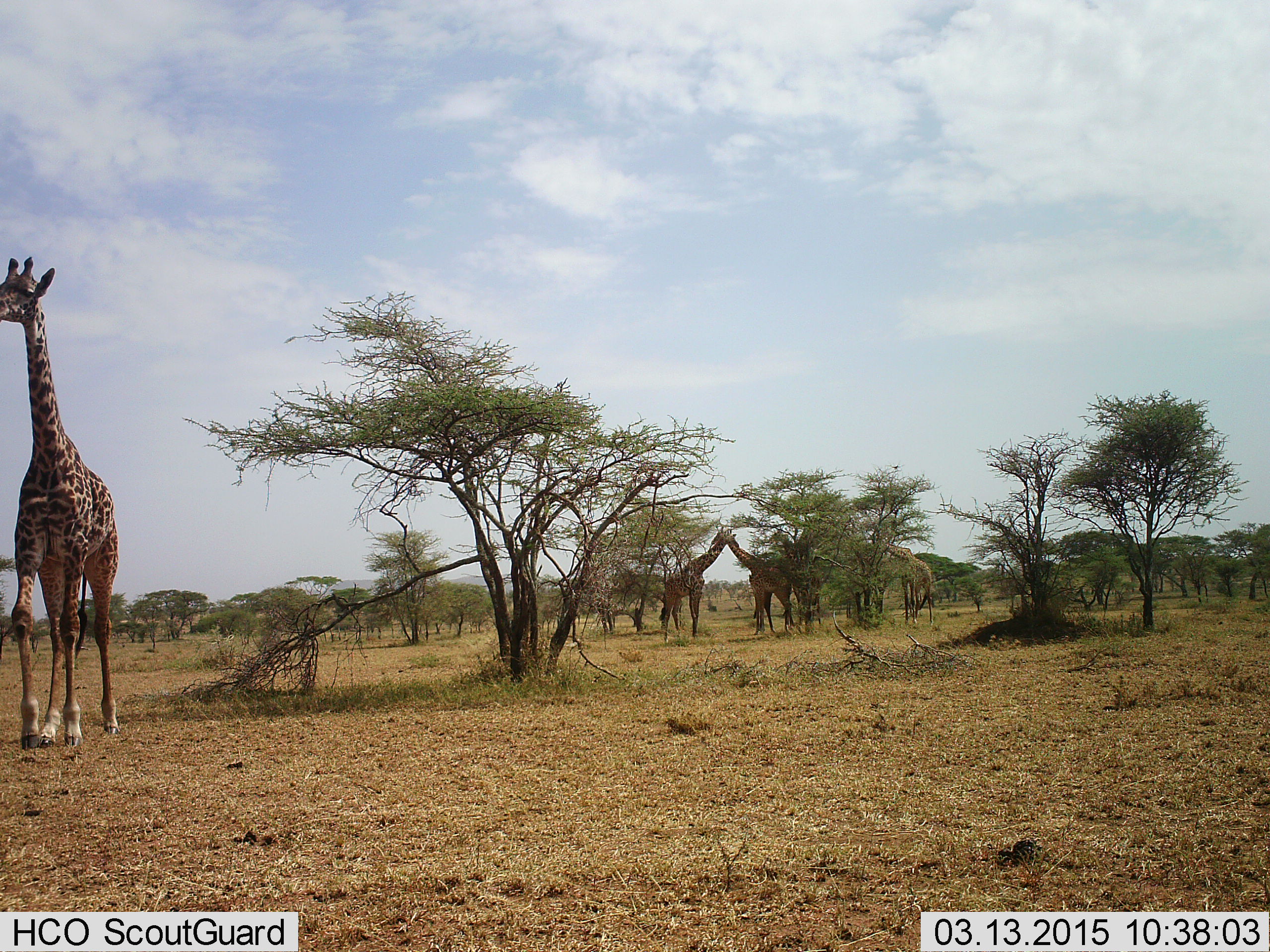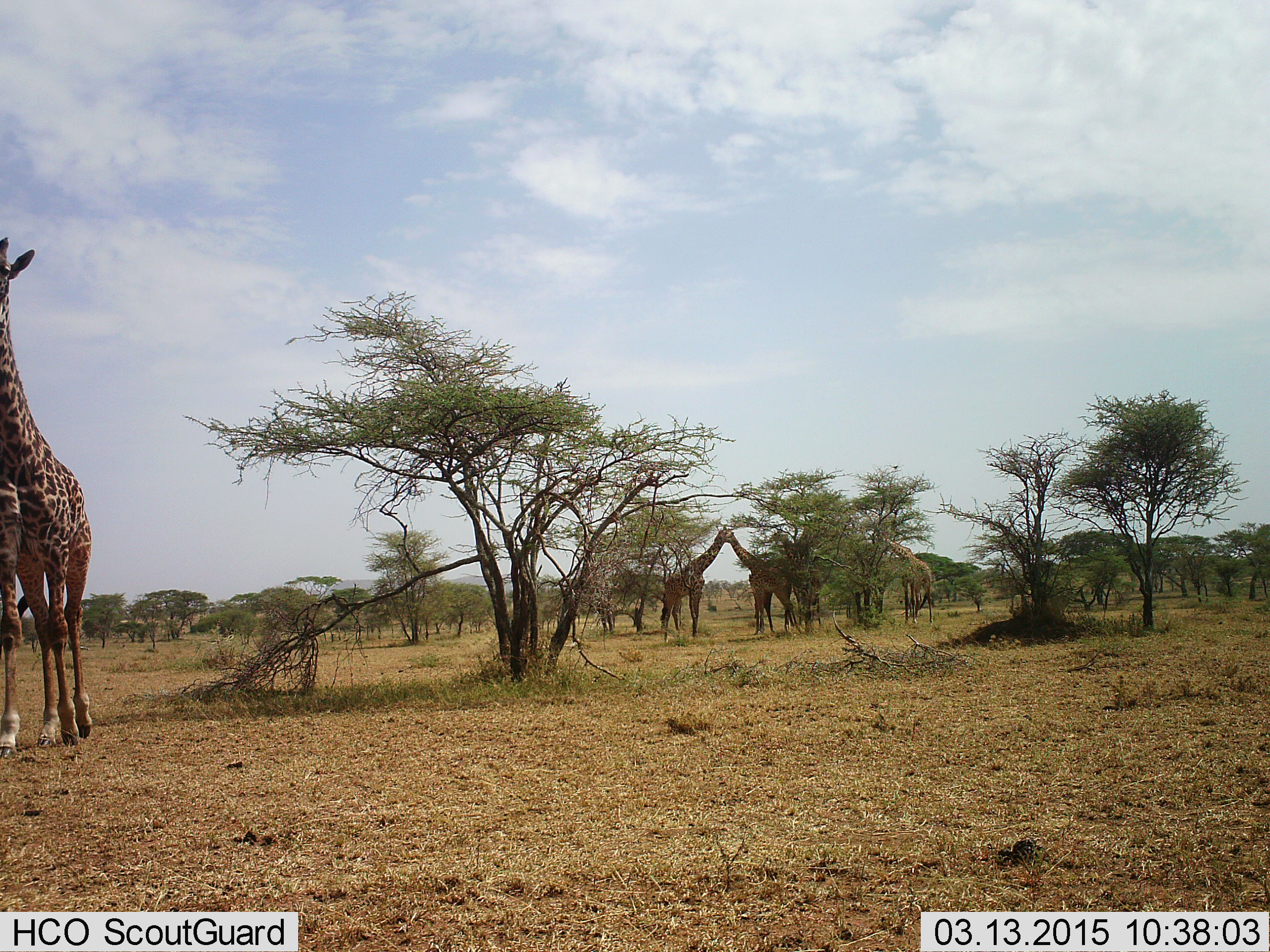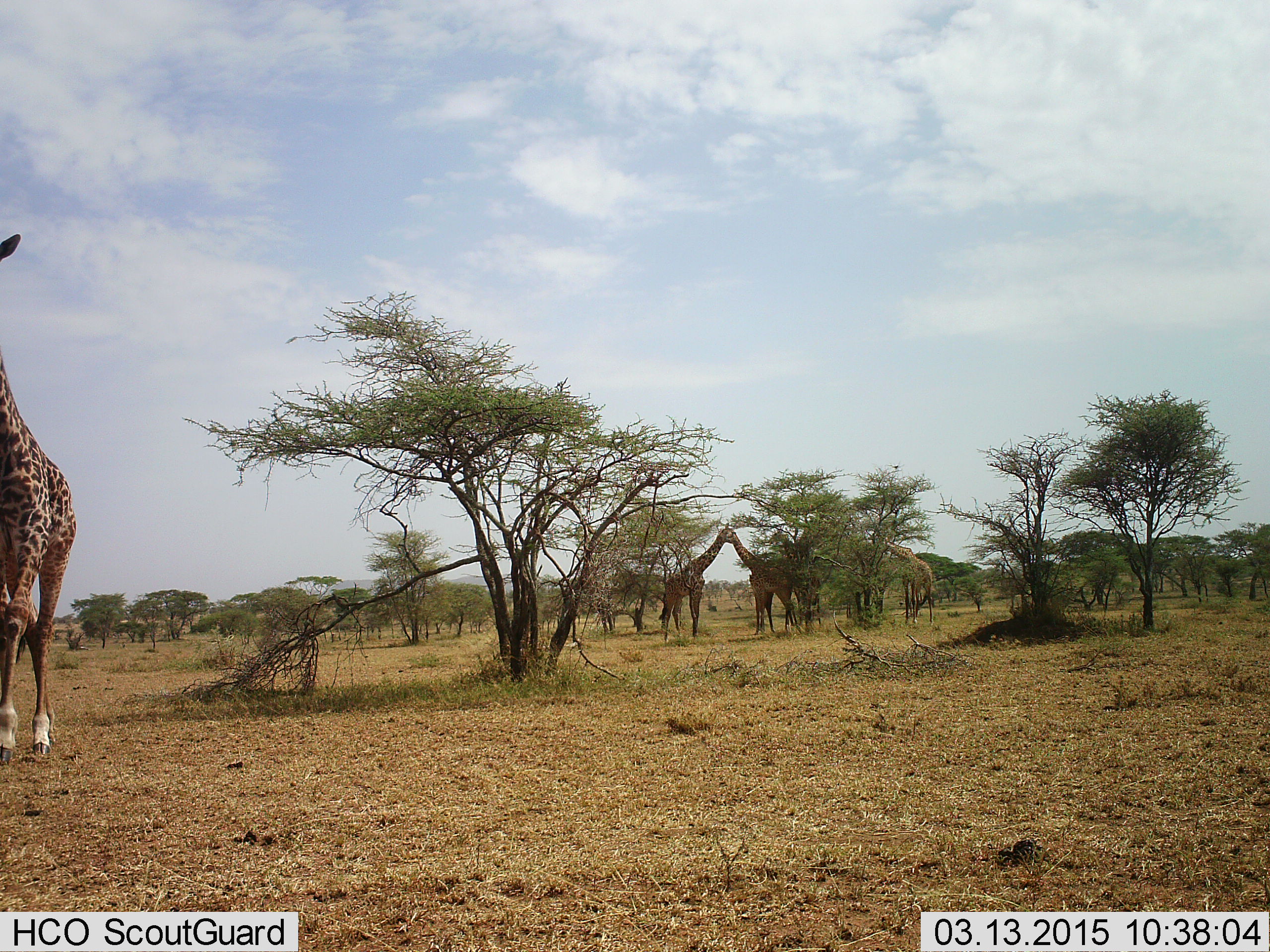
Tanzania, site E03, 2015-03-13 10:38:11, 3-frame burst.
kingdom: Animalia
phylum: Chordata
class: Mammalia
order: Artiodactyla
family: Giraffidae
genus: Giraffa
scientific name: Giraffa camelopardalis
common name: giraffe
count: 4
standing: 50%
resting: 0%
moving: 60%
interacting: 40%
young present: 0%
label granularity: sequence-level